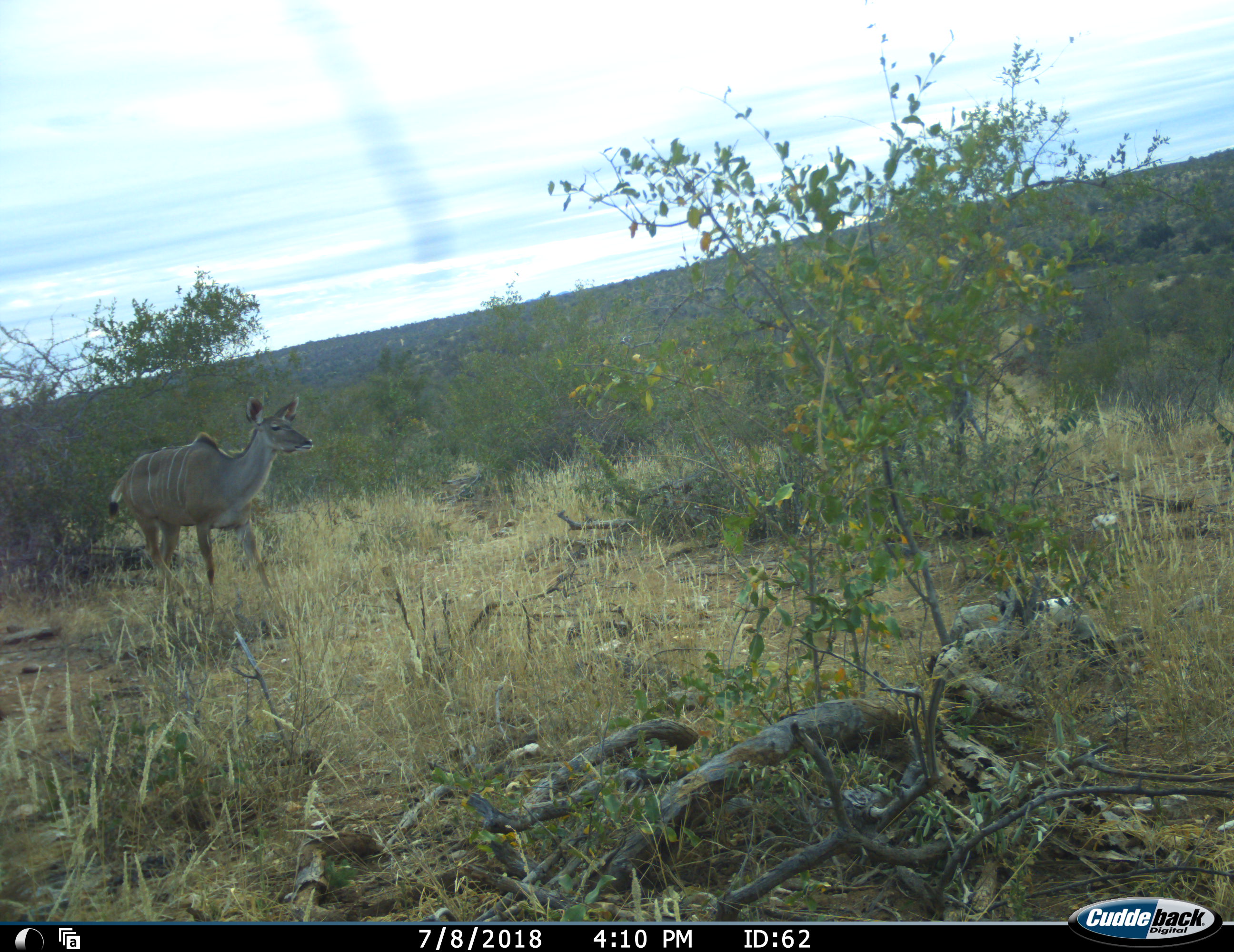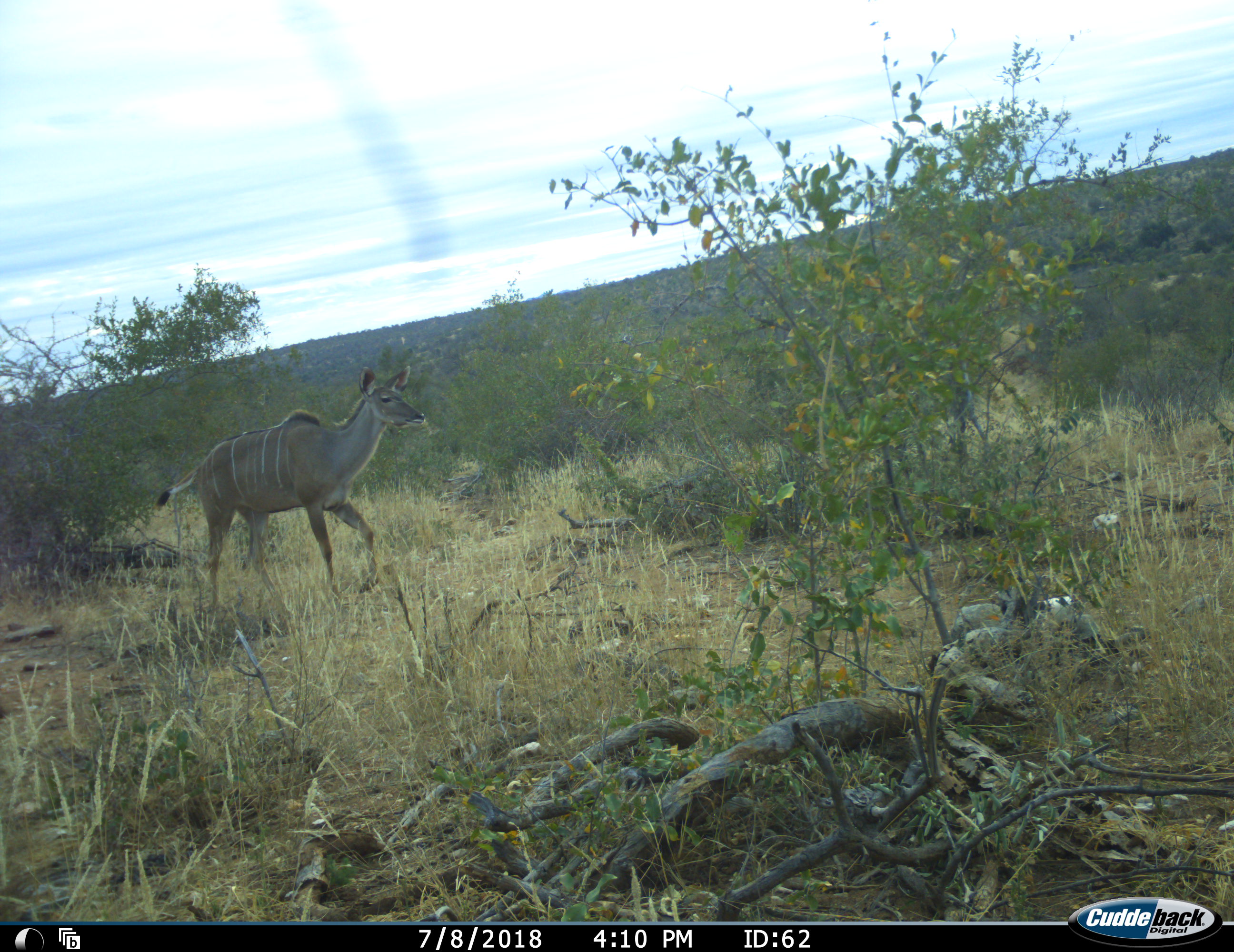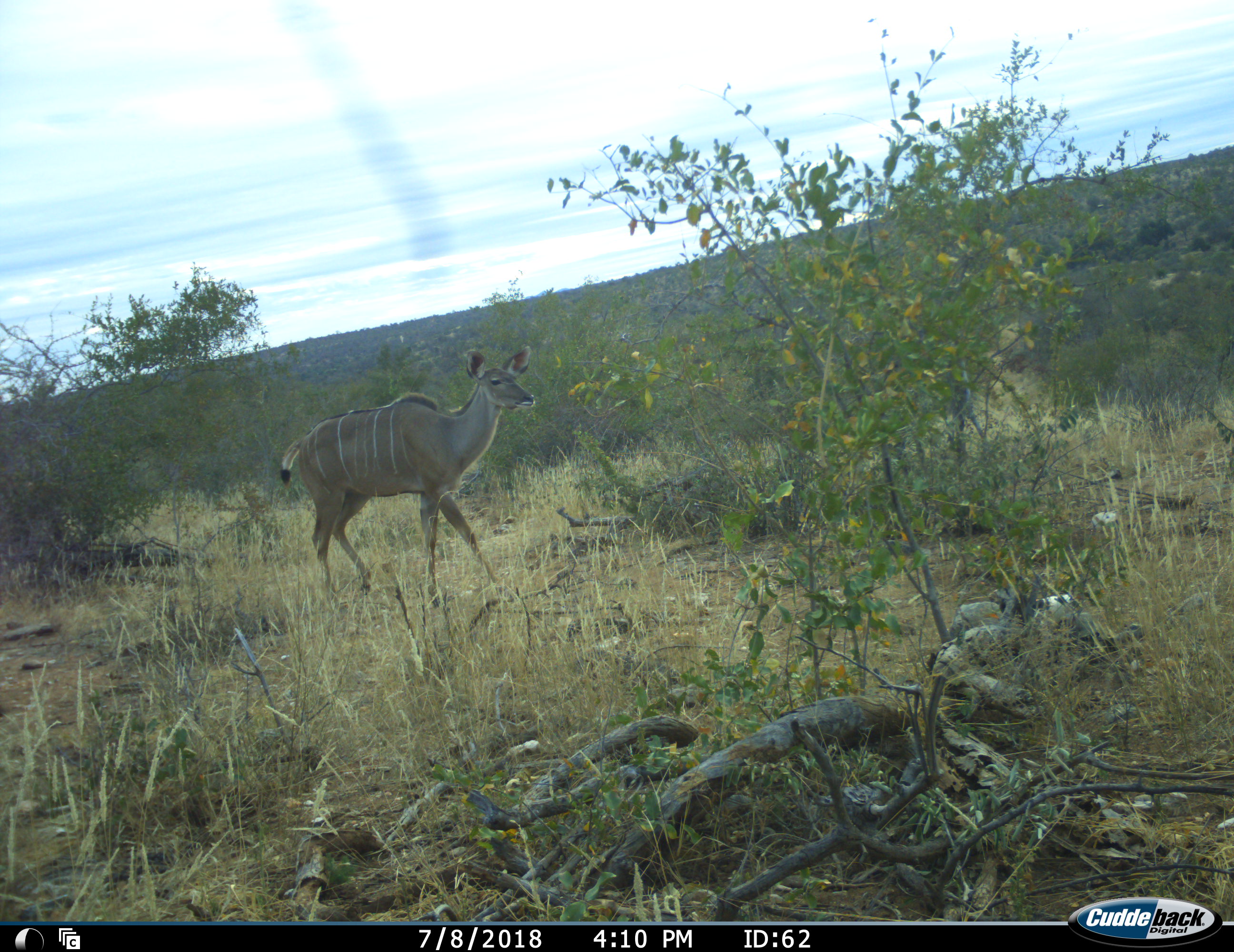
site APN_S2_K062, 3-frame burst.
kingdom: Animalia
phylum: Chordata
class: Mammalia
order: Artiodactyla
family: Bovidae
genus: Tragelaphus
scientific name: Tragelaphus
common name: kudu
Kudu (Tragelaphus), count 1. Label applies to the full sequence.